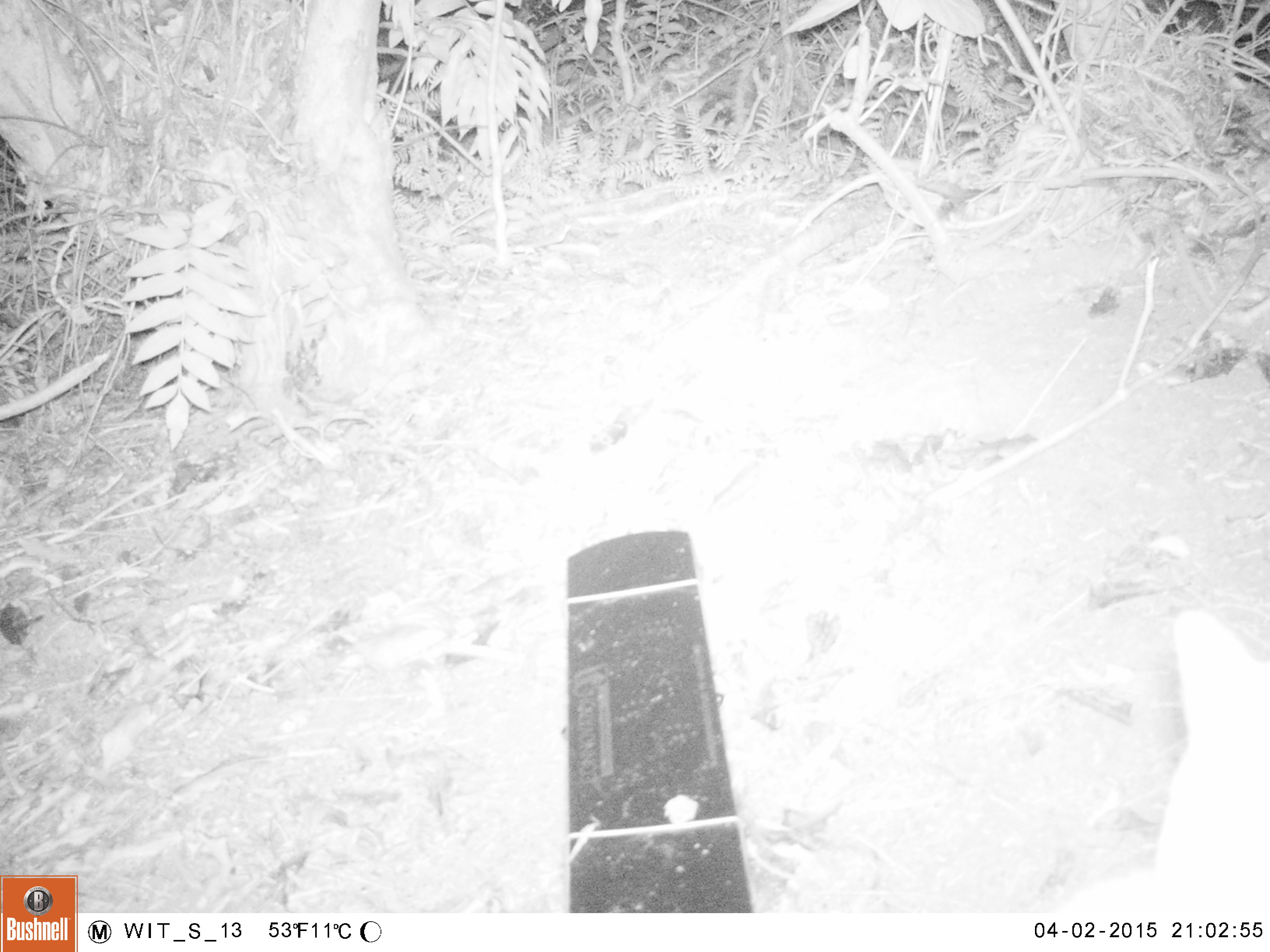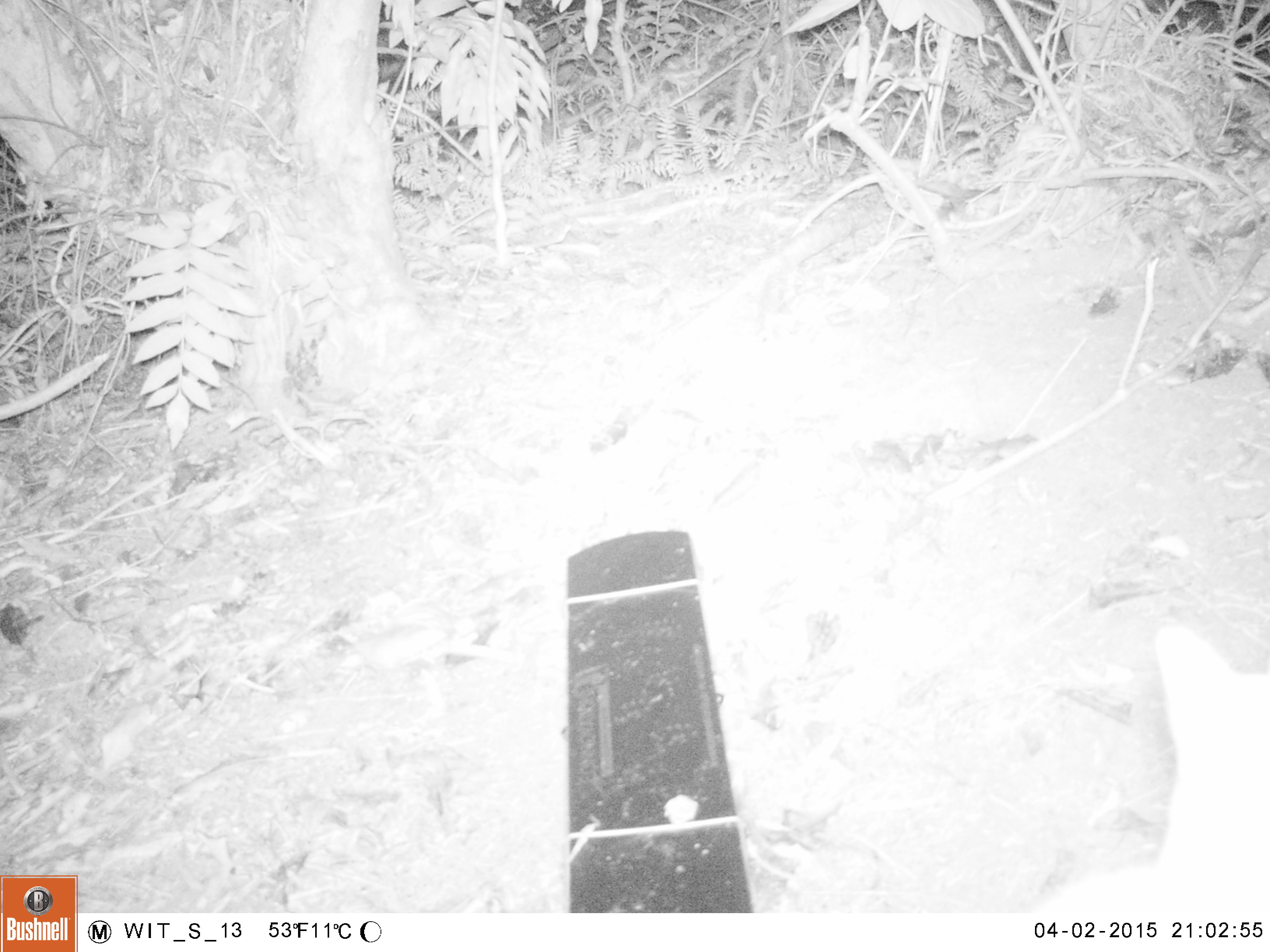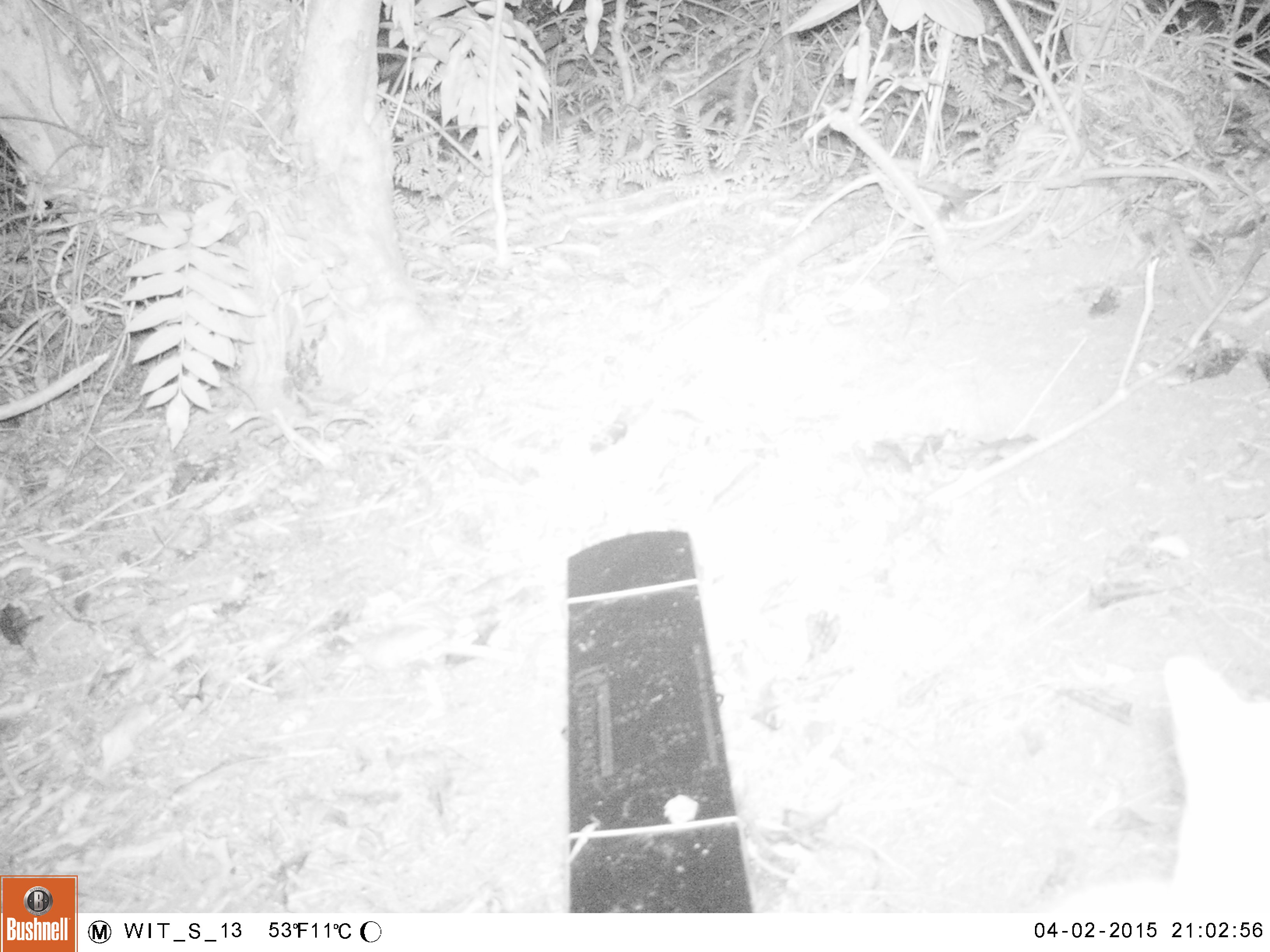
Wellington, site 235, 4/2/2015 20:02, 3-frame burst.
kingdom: Animalia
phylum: Chordata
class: Mammalia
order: Carnivora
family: Felidae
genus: Felis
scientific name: Felis catus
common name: cat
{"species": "cat (Felis catus)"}